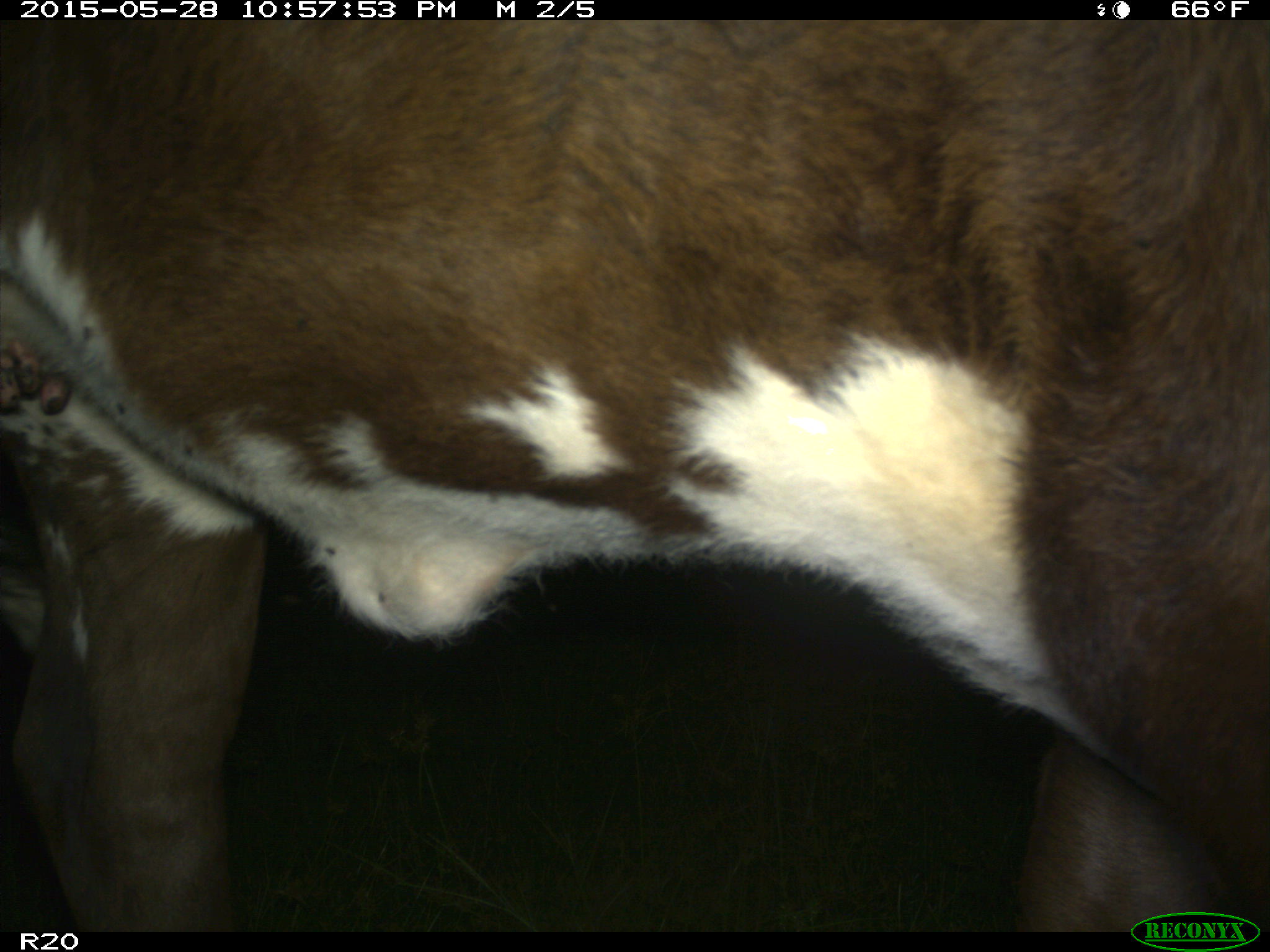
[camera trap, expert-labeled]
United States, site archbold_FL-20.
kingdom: Animalia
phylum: Chordata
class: Mammalia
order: Artiodactyla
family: Bovidae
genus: Bos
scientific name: Bos taurus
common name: domestic cow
Bos taurus (domestic cow).